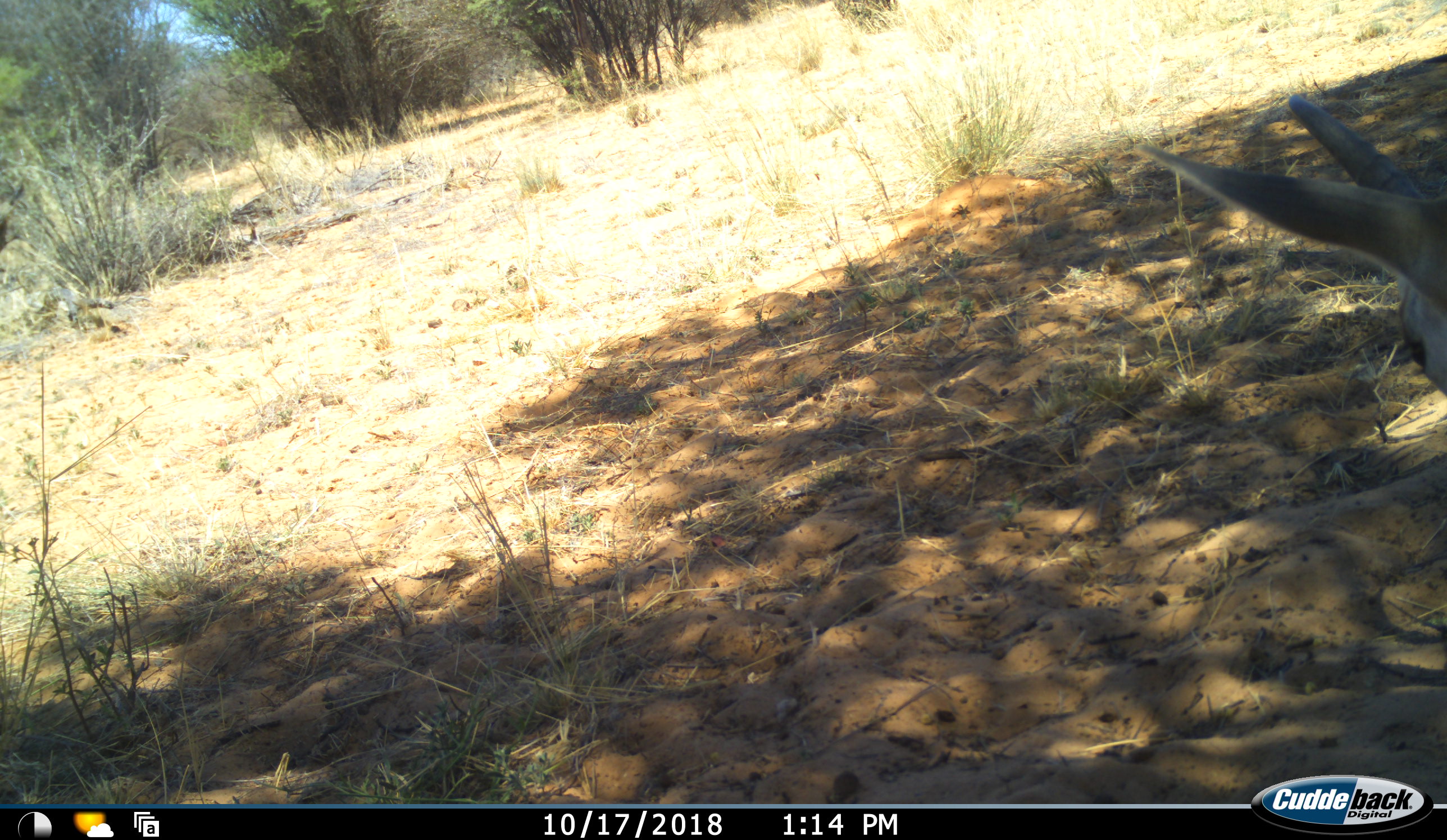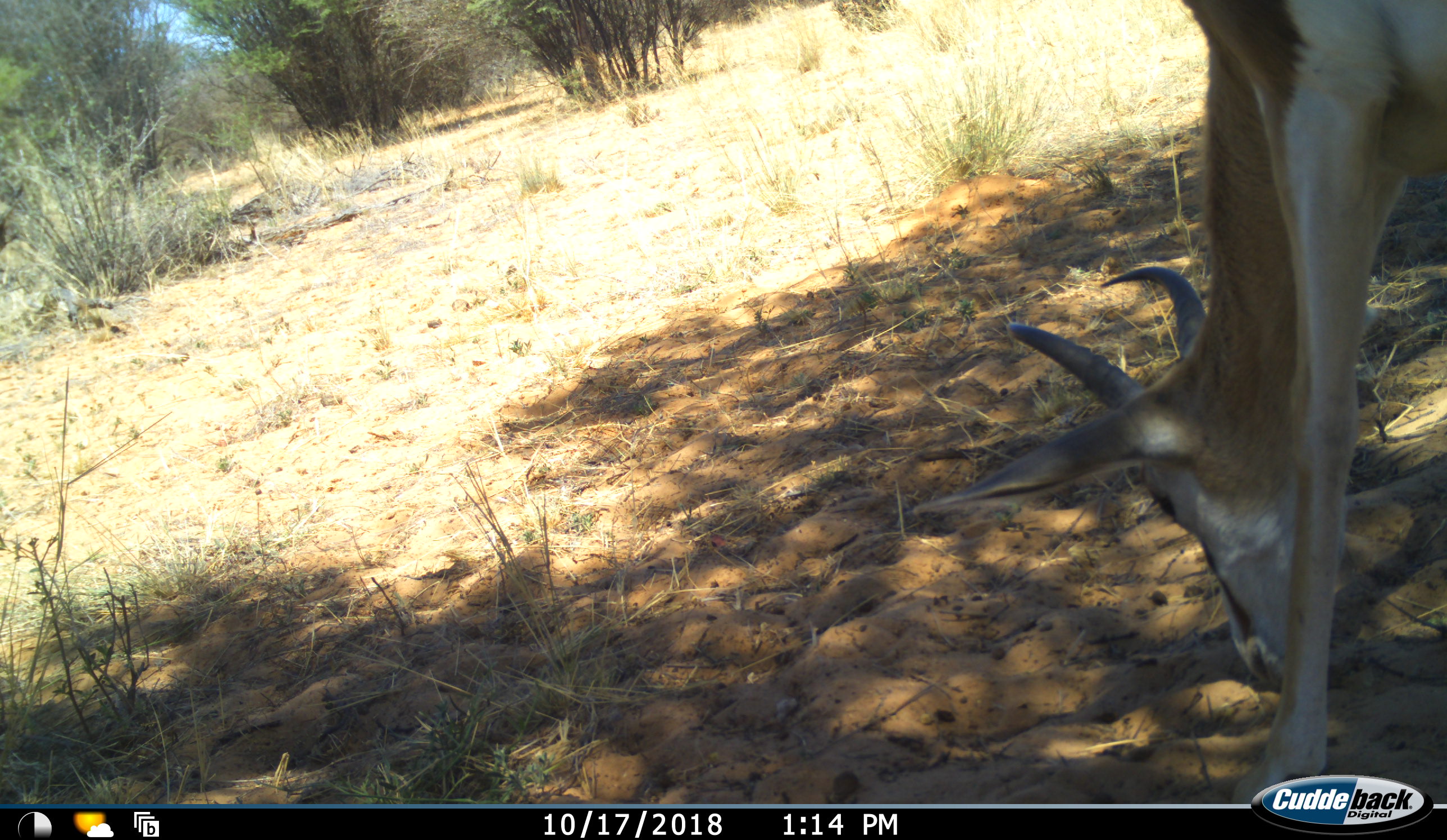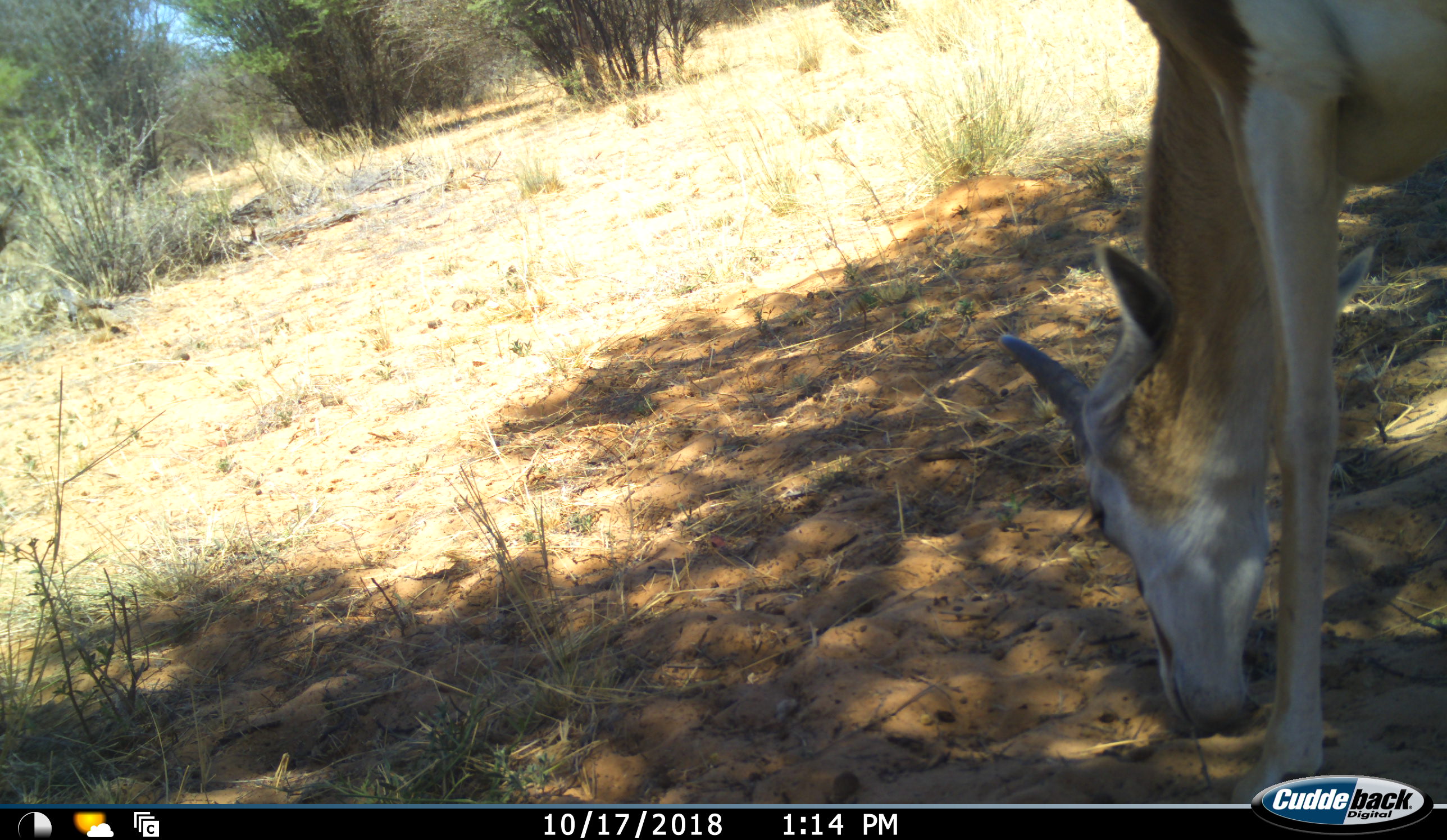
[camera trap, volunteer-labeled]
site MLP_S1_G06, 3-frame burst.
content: unidentified animal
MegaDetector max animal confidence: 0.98